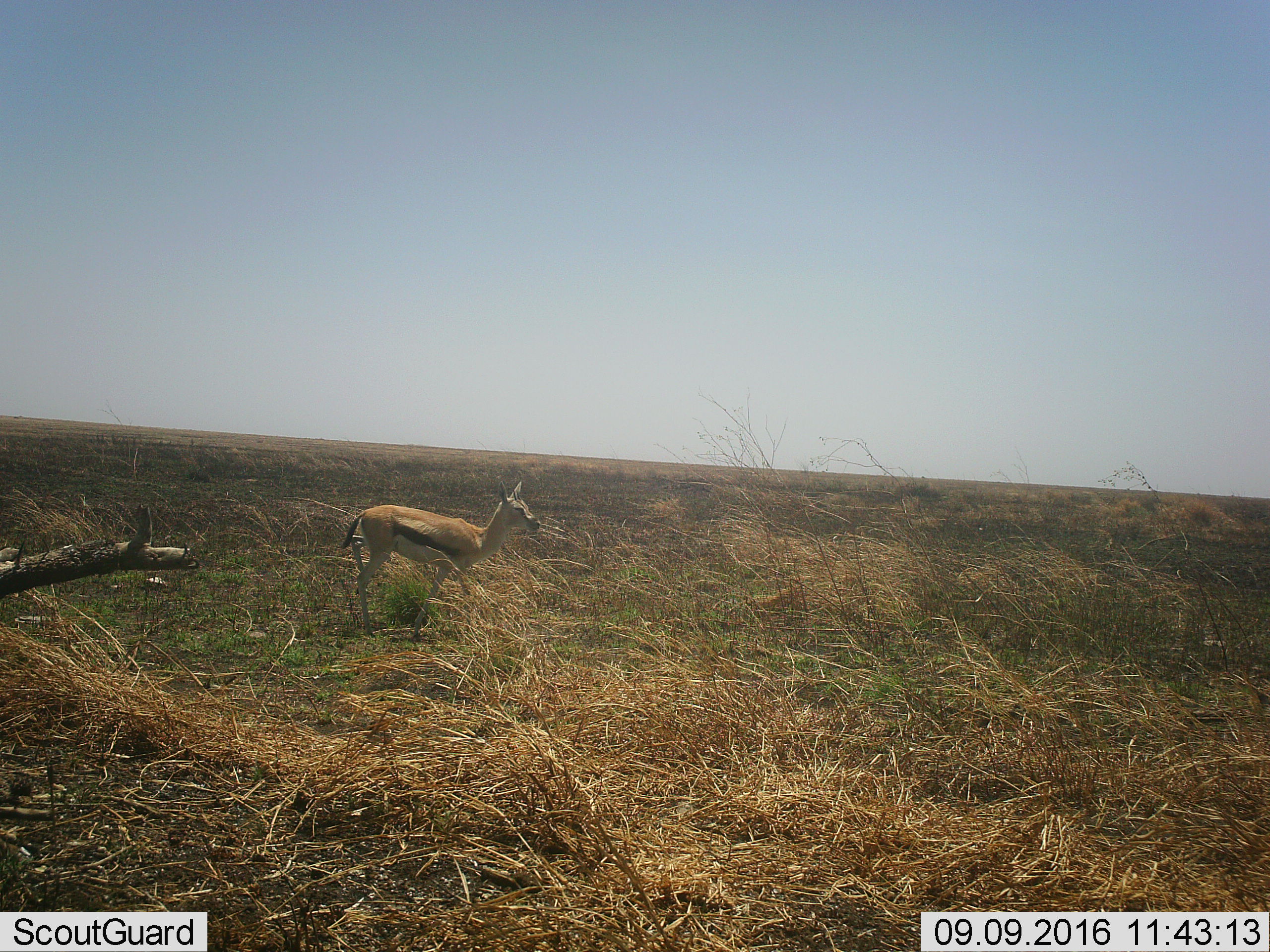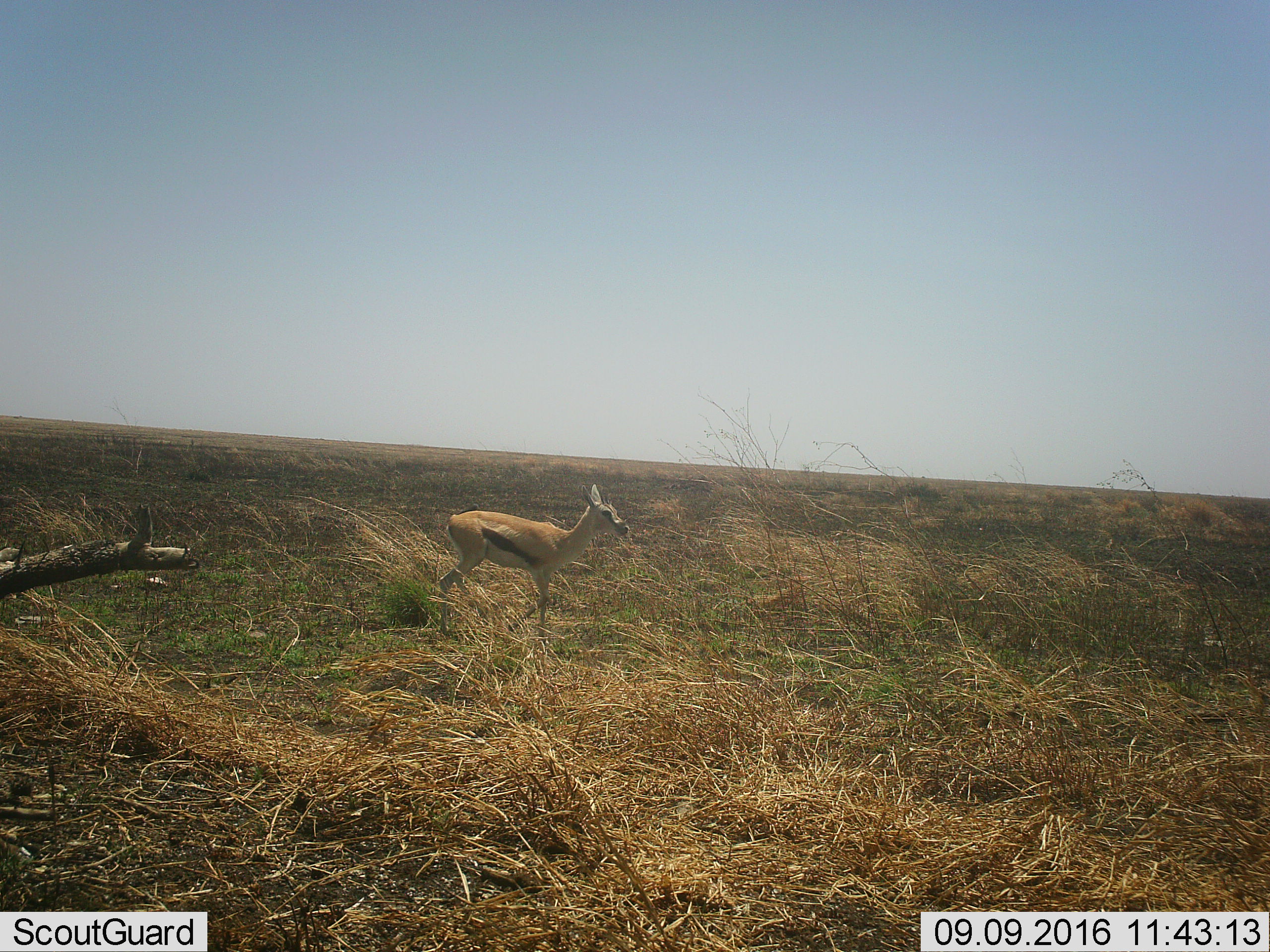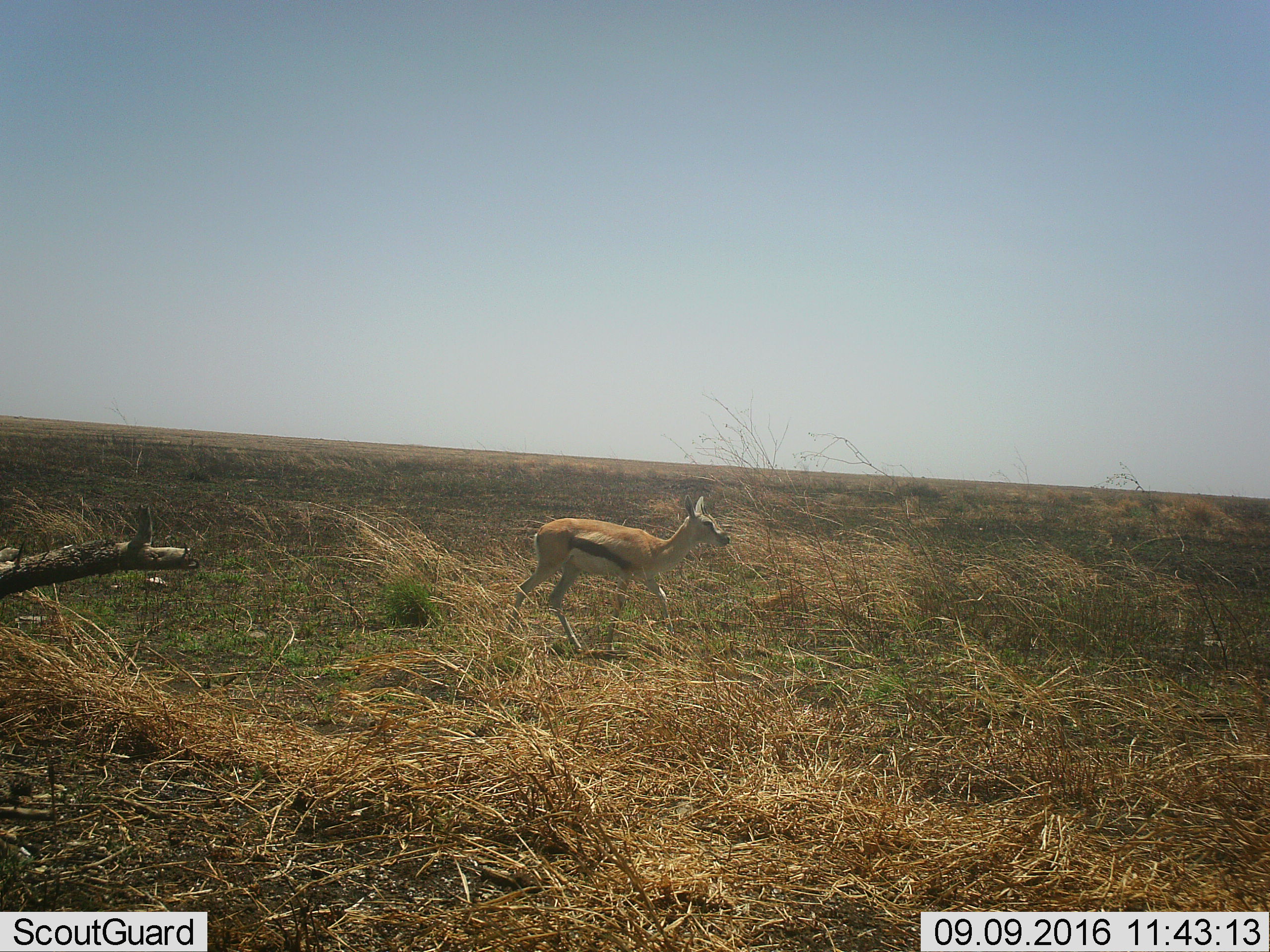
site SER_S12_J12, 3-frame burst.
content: unidentified animal